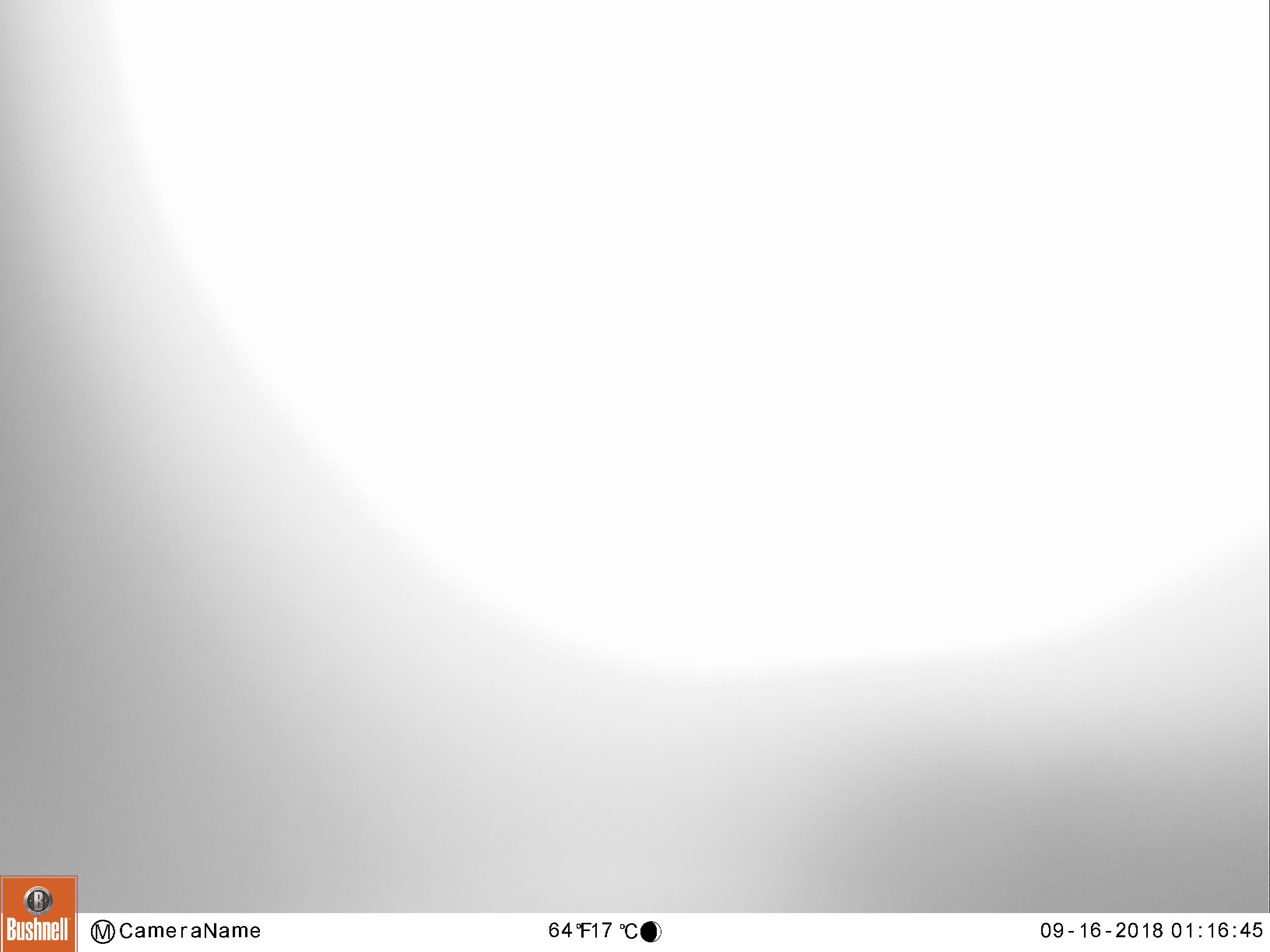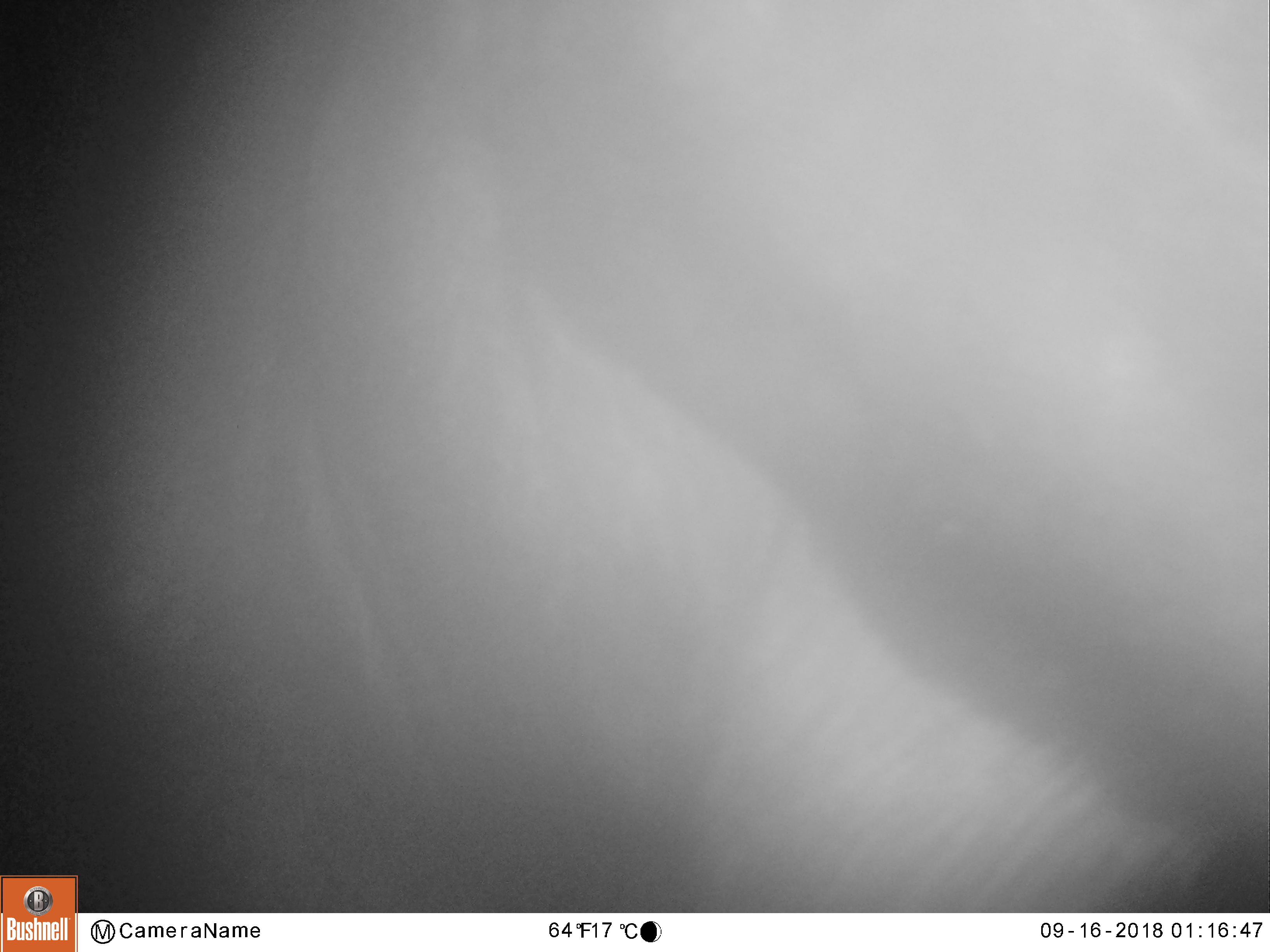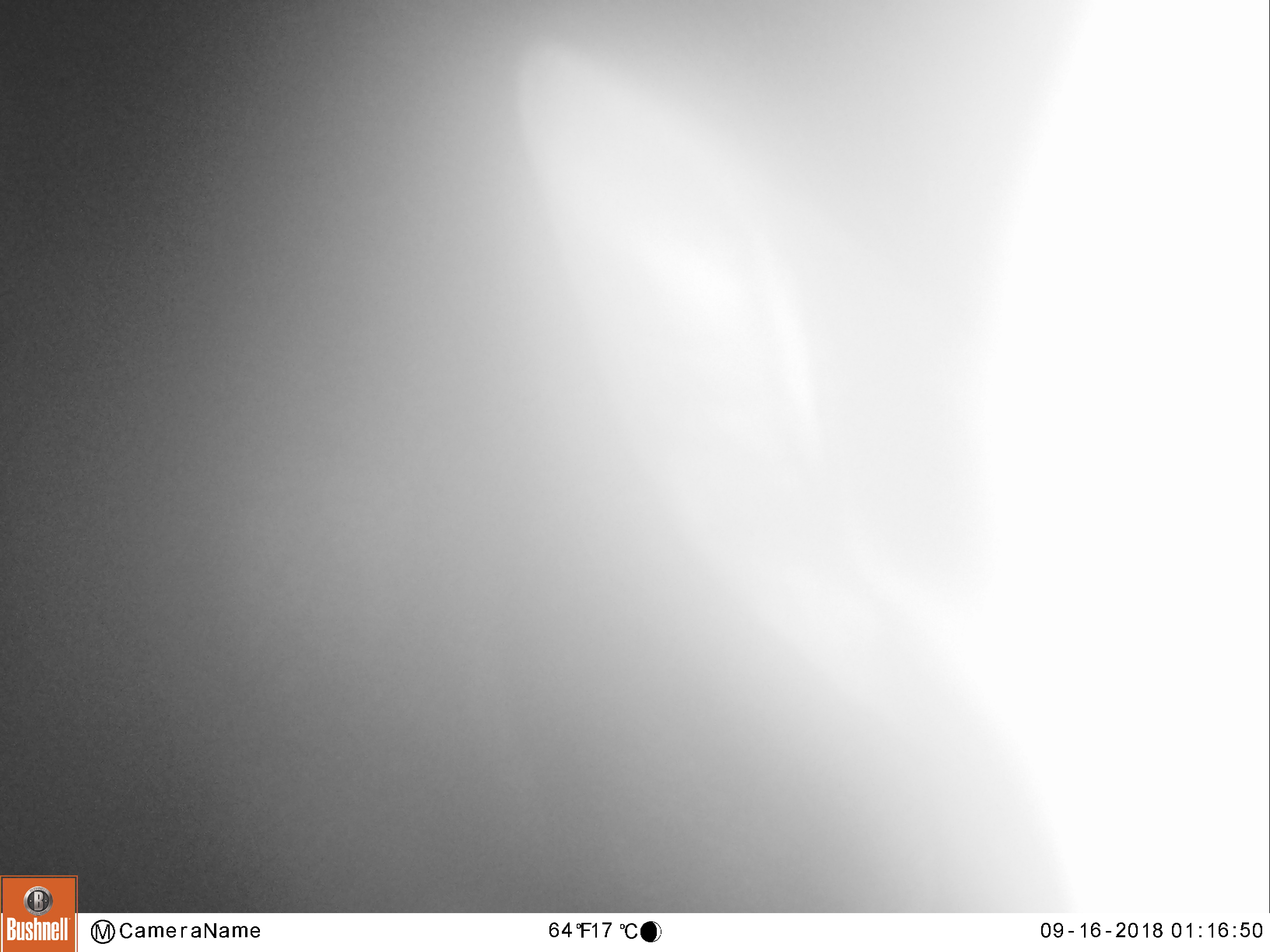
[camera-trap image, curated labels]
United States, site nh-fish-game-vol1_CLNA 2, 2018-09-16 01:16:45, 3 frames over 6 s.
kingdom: Animalia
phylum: Chordata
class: Mammalia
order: Artiodactyla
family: Cervidae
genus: Alces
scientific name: Alces alces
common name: moose